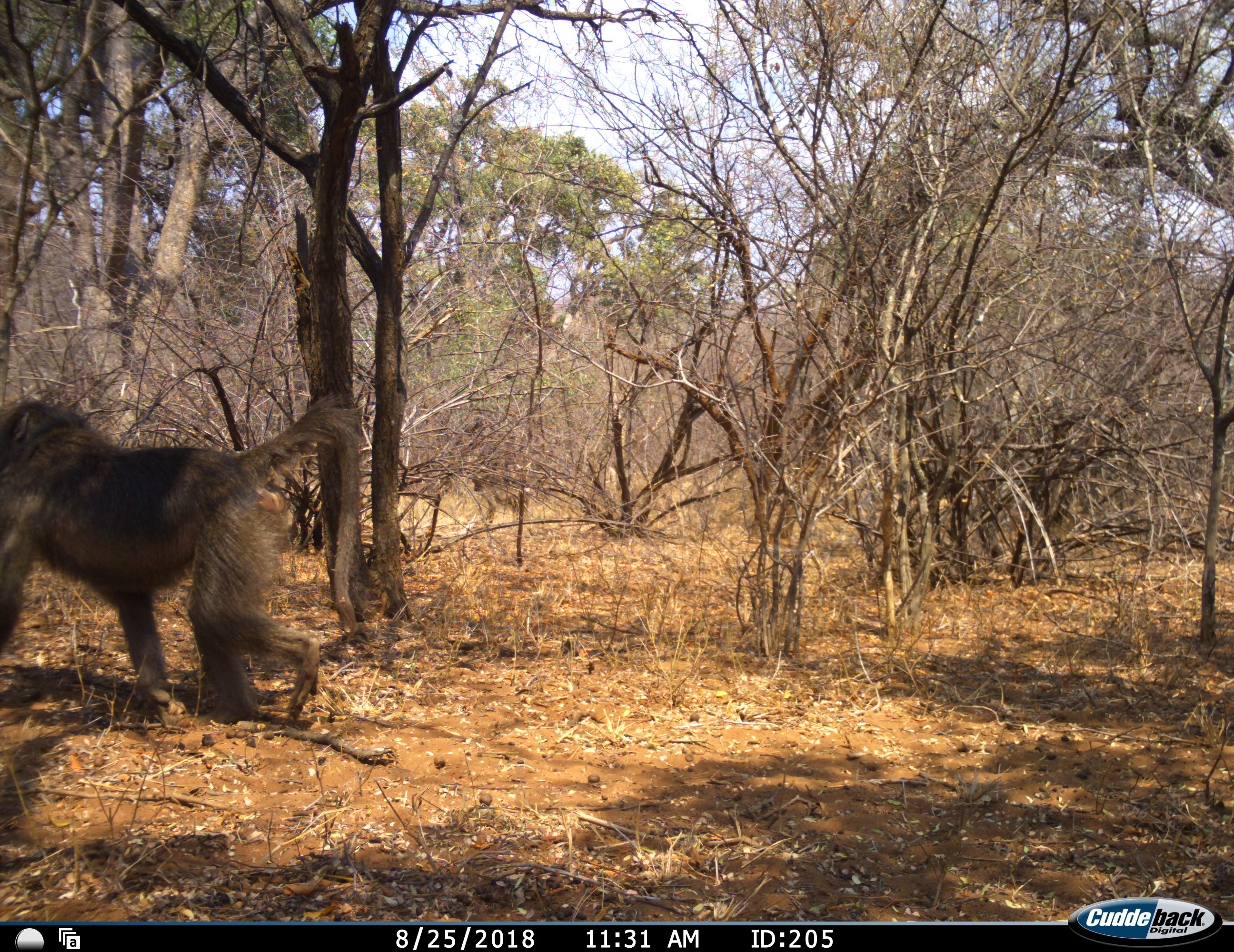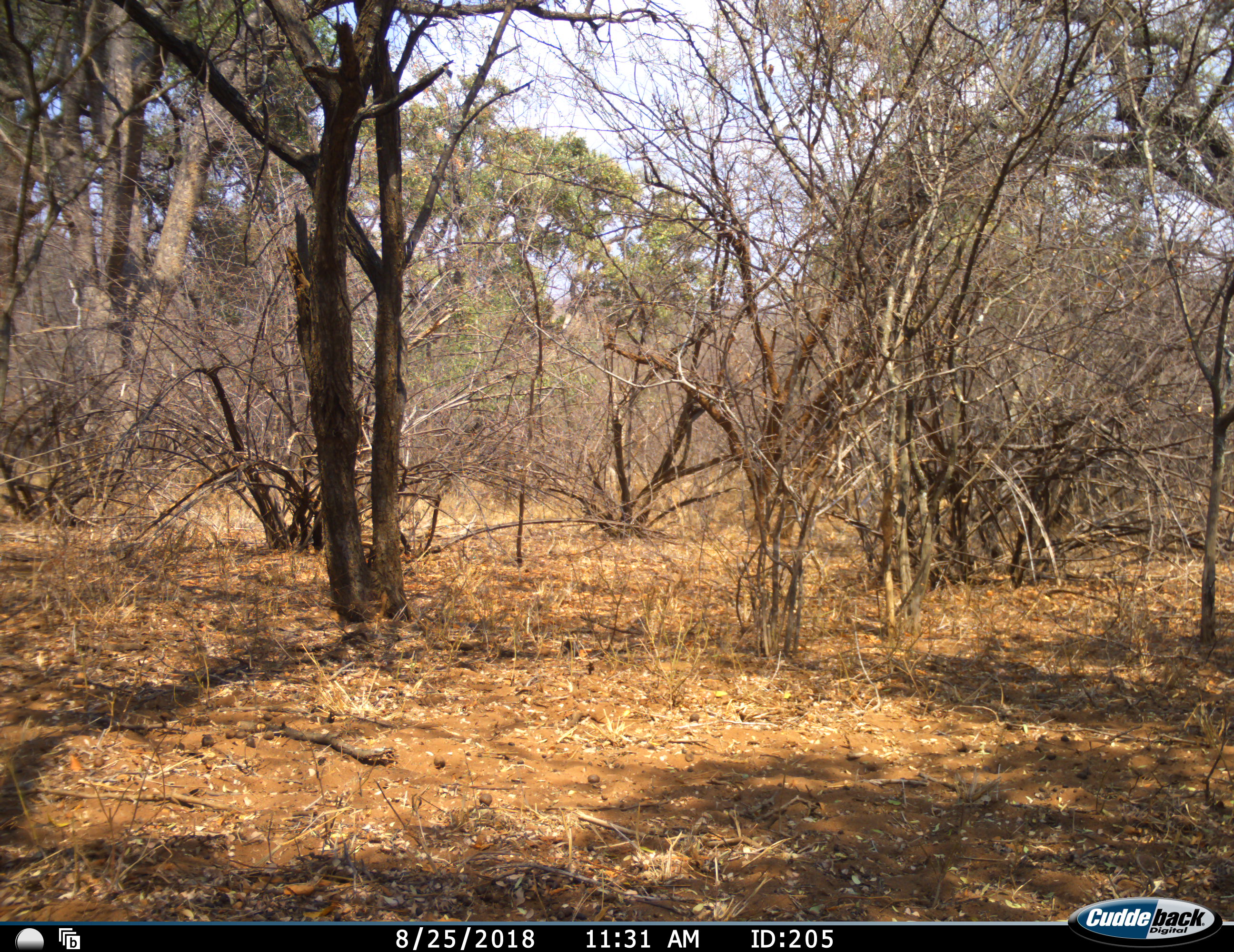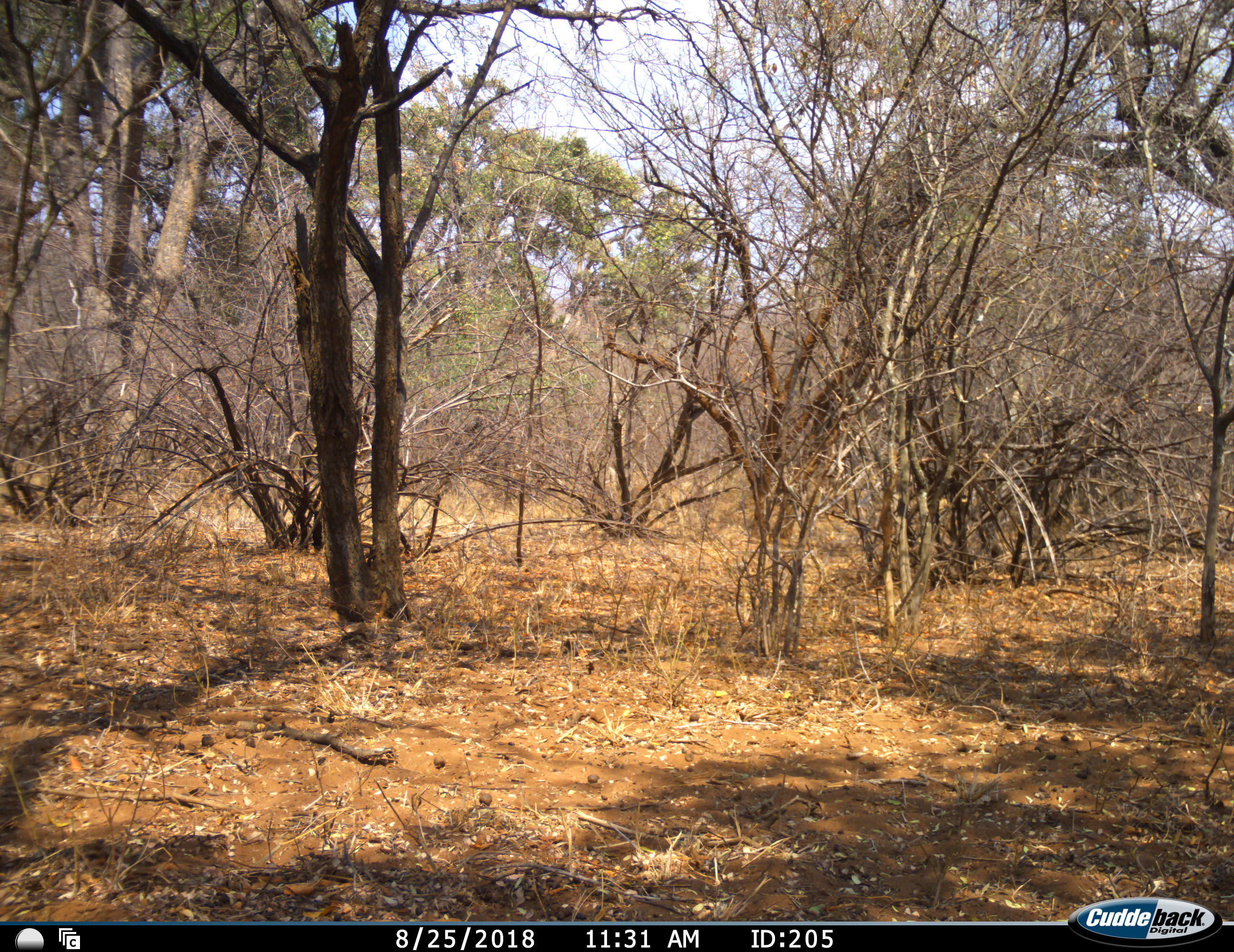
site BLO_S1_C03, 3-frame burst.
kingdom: Animalia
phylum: Chordata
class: Mammalia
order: Primates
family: Cercopithecidae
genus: Papio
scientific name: Papio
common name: baboon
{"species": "baboon (Papio)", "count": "2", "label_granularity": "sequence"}